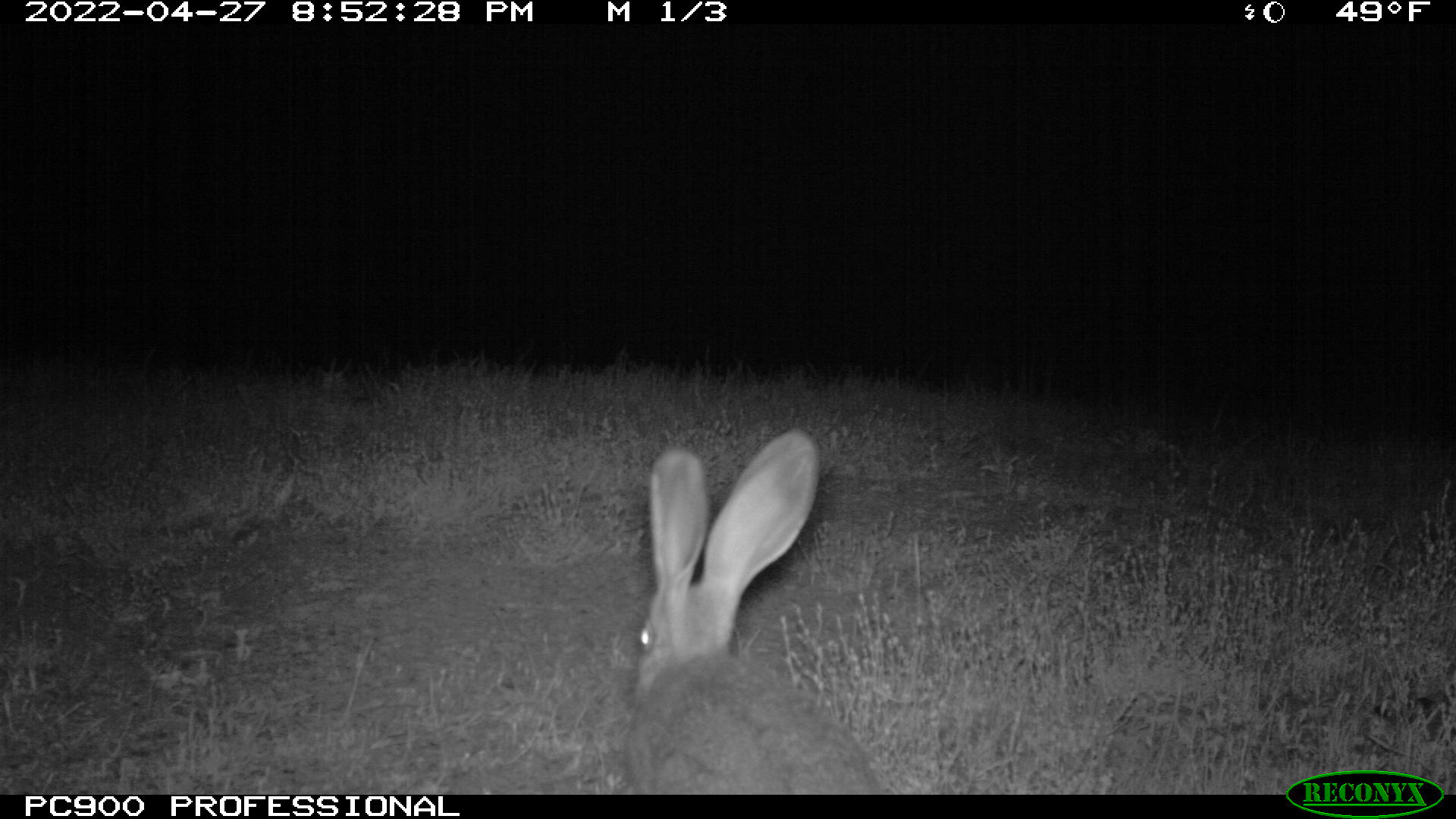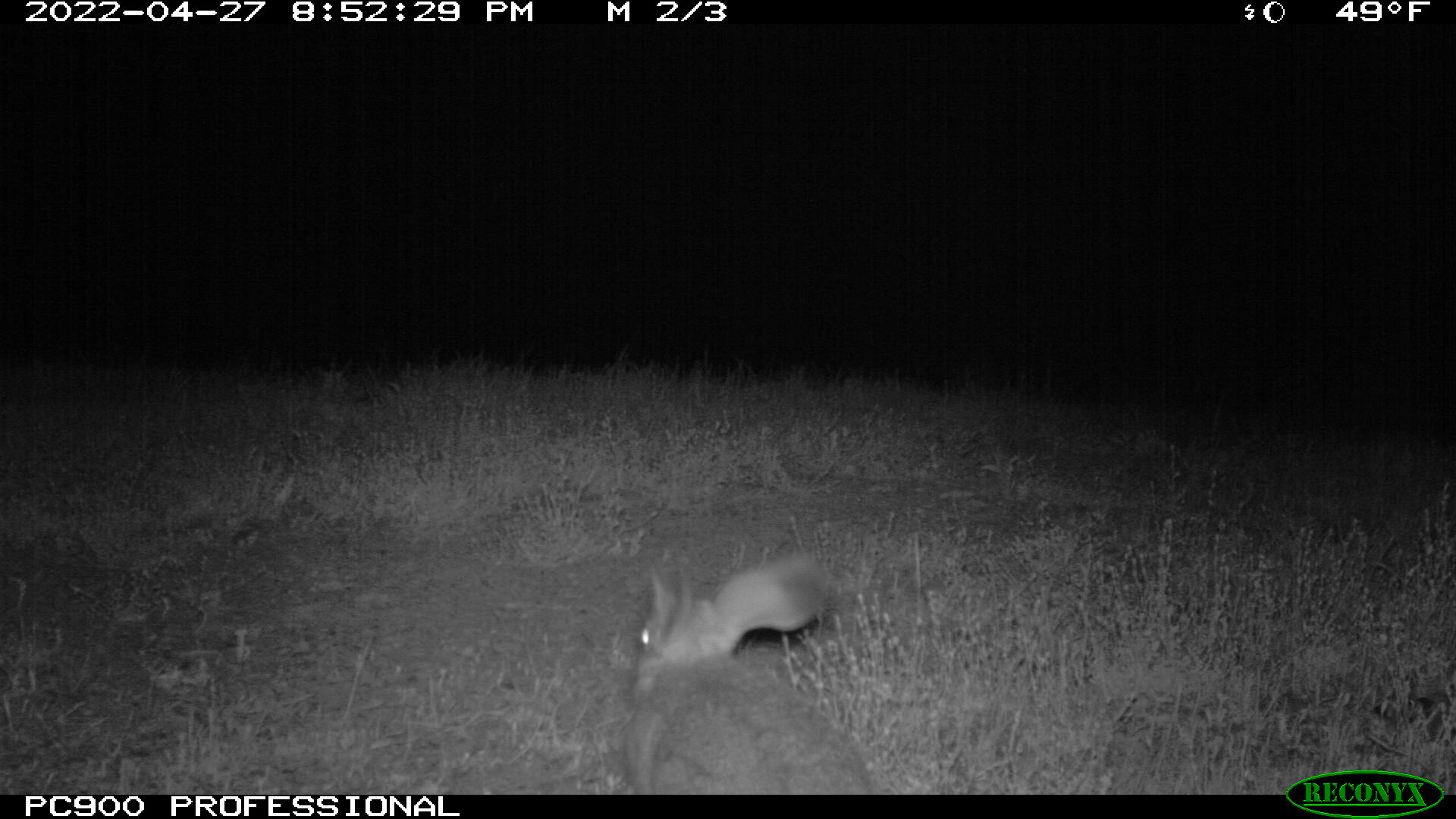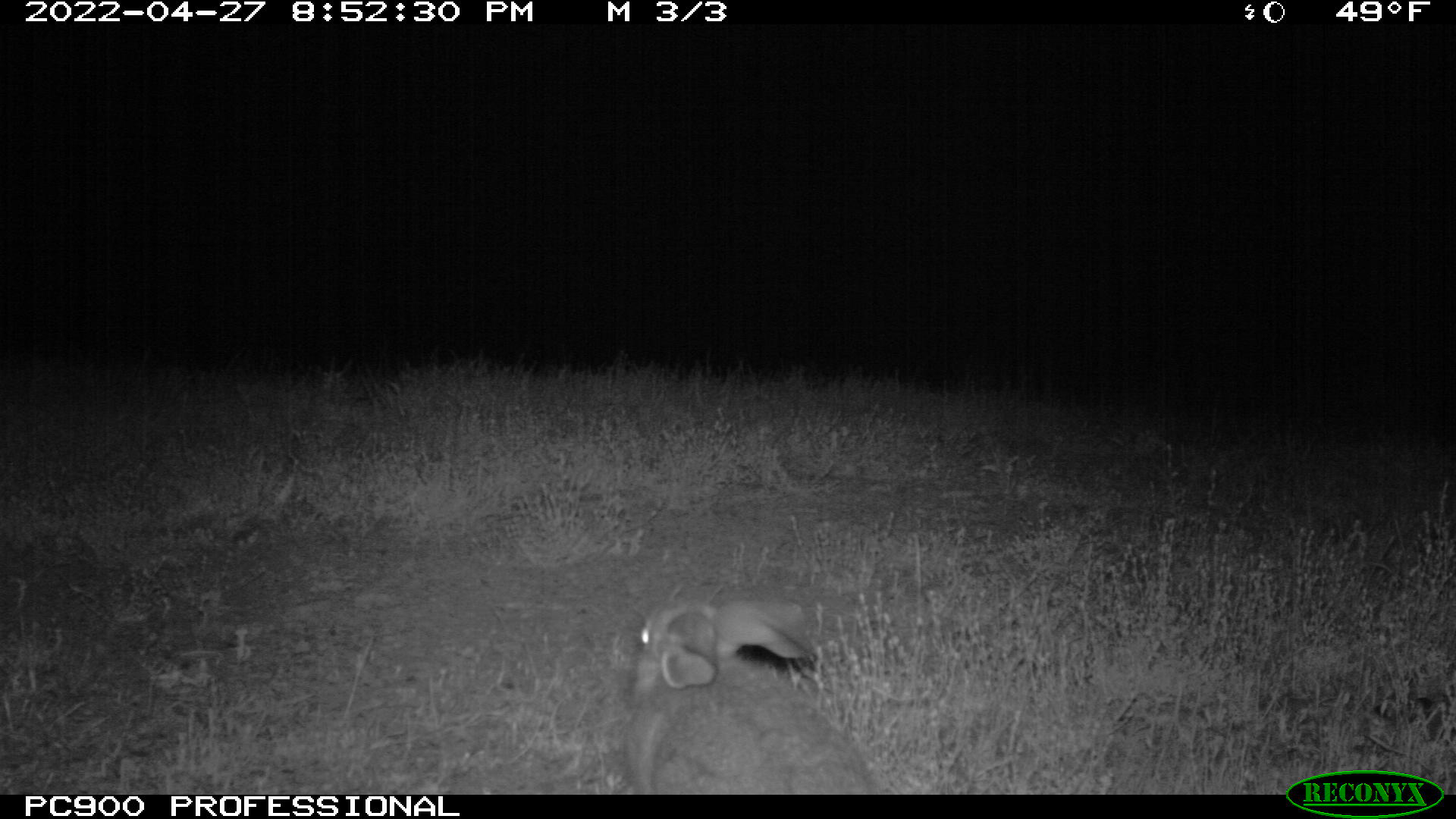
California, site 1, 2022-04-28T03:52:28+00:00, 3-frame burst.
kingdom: Animalia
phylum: Chordata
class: Mammalia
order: Lagomorpha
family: Leporidae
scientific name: Leporidae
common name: rabbit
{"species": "rabbit (Leporidae)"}